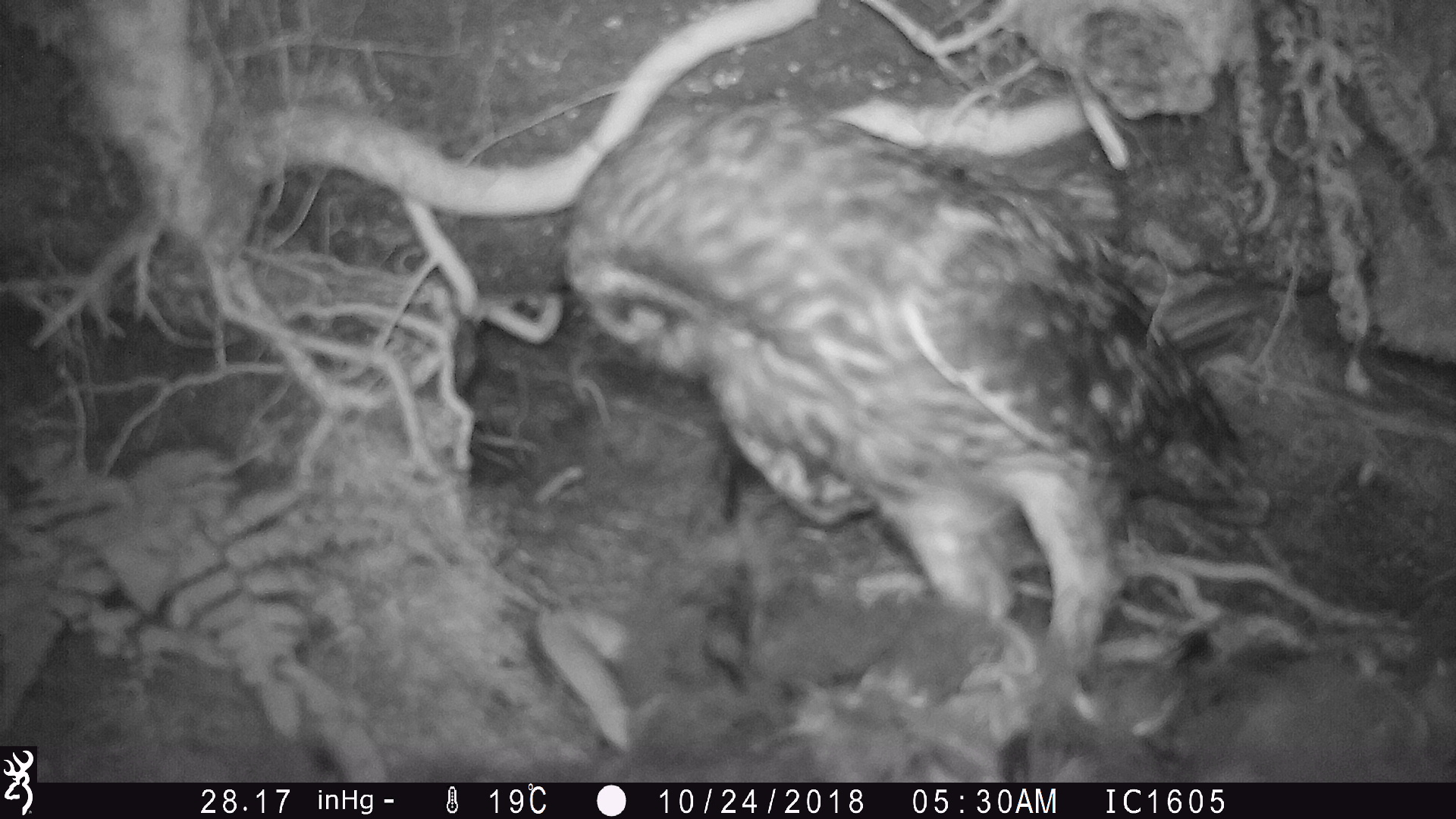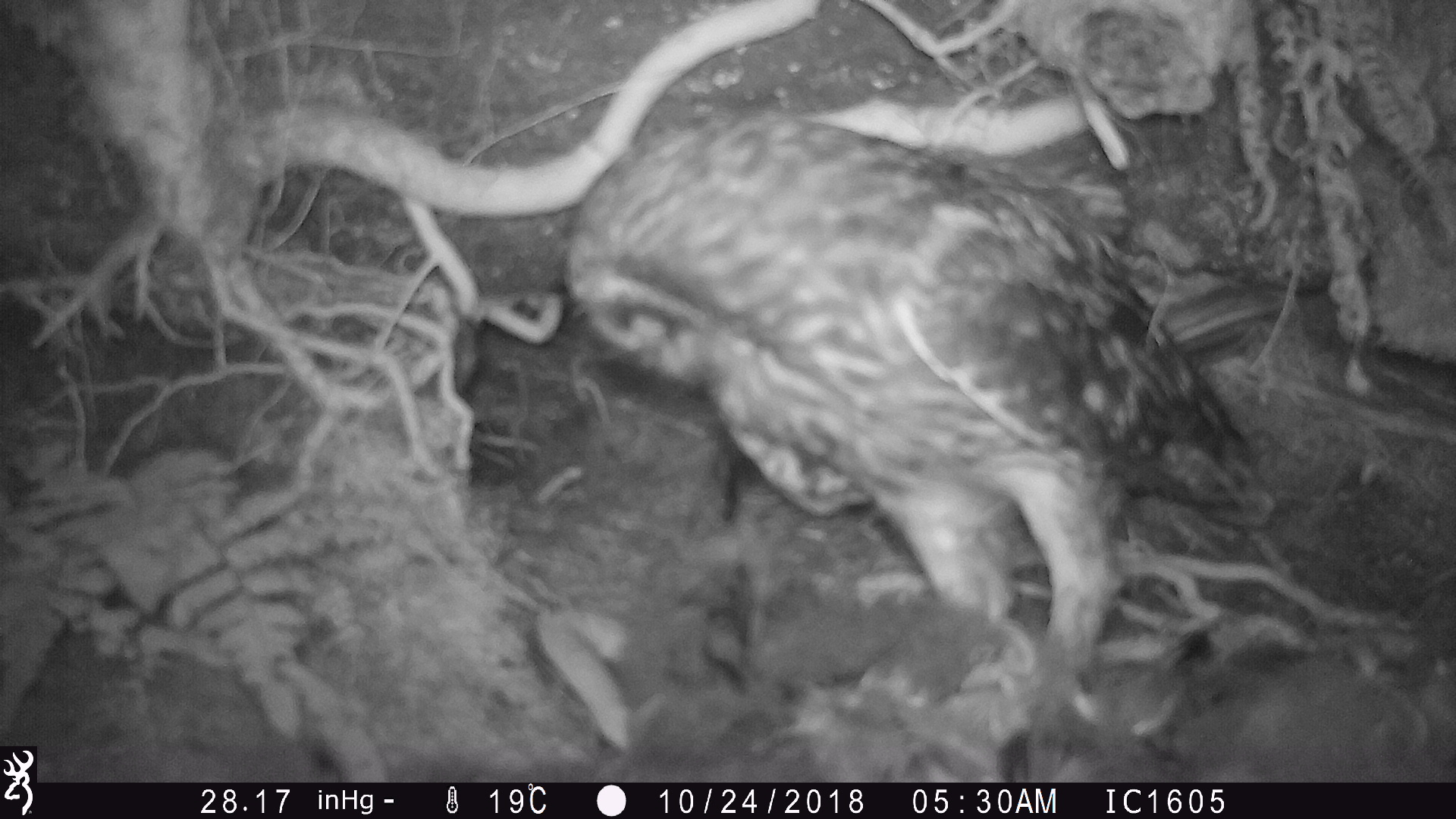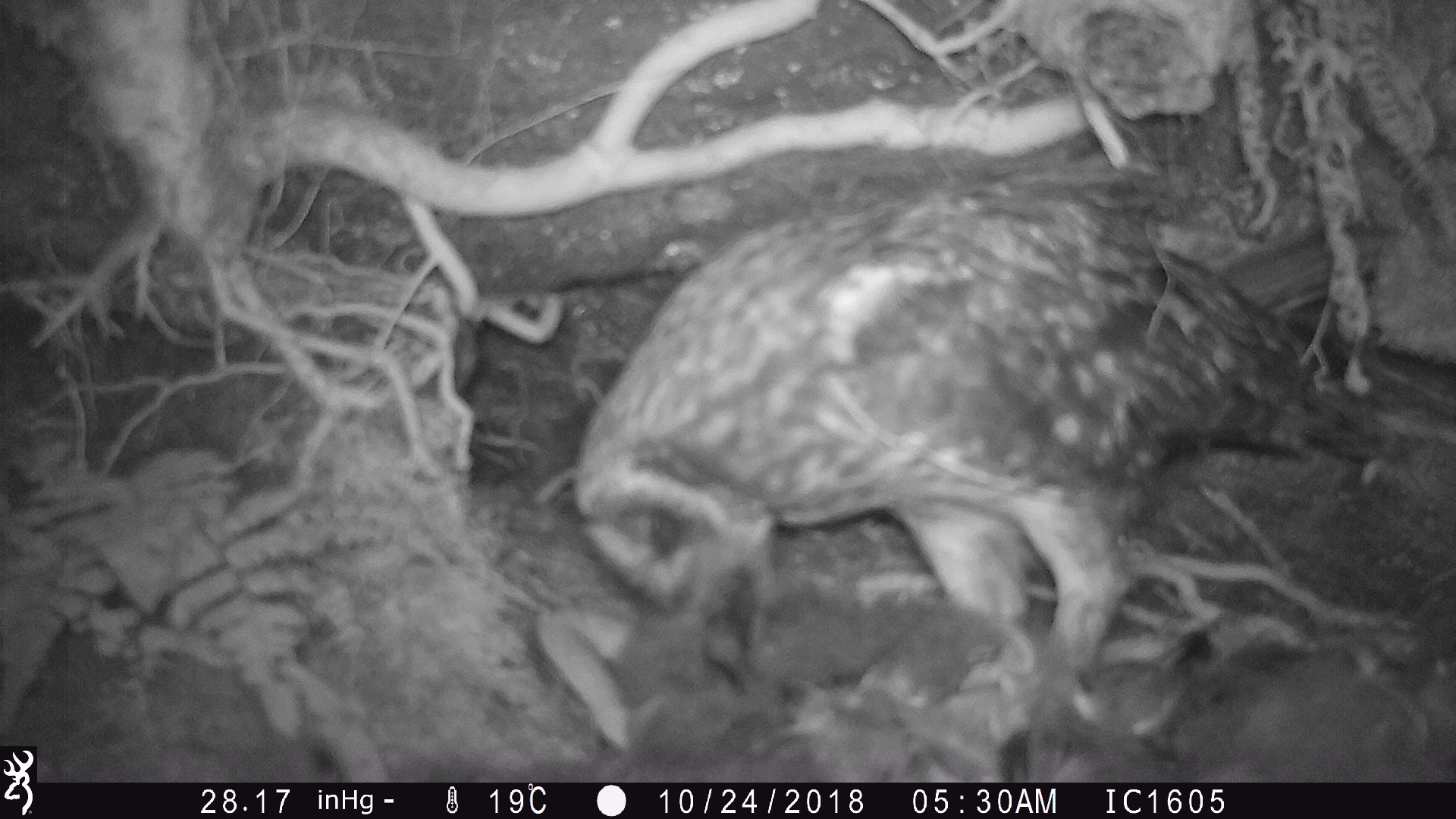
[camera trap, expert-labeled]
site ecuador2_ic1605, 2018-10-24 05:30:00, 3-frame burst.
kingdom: Animalia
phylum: Chordata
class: Aves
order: Strigiformes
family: Strigidae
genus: Asio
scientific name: Asio flammeus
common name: short-eared owl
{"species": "short-eared owl (Asio flammeus)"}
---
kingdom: Animalia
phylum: Chordata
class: Aves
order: Procellariiformes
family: Procellariidae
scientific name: Procellariidae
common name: petrel chick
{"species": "petrel chick (Procellariidae)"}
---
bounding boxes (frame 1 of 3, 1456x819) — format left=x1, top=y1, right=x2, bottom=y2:
short-eared owl: left=409, top=14, right=1279, bottom=774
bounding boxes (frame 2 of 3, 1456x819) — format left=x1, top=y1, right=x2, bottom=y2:
petrel chick: left=516, top=577, right=1456, bottom=780
short-eared owl: left=557, top=94, right=1308, bottom=684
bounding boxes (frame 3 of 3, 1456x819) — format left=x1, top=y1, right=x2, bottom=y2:
petrel chick: left=519, top=580, right=1456, bottom=781
short-eared owl: left=560, top=177, right=1400, bottom=694